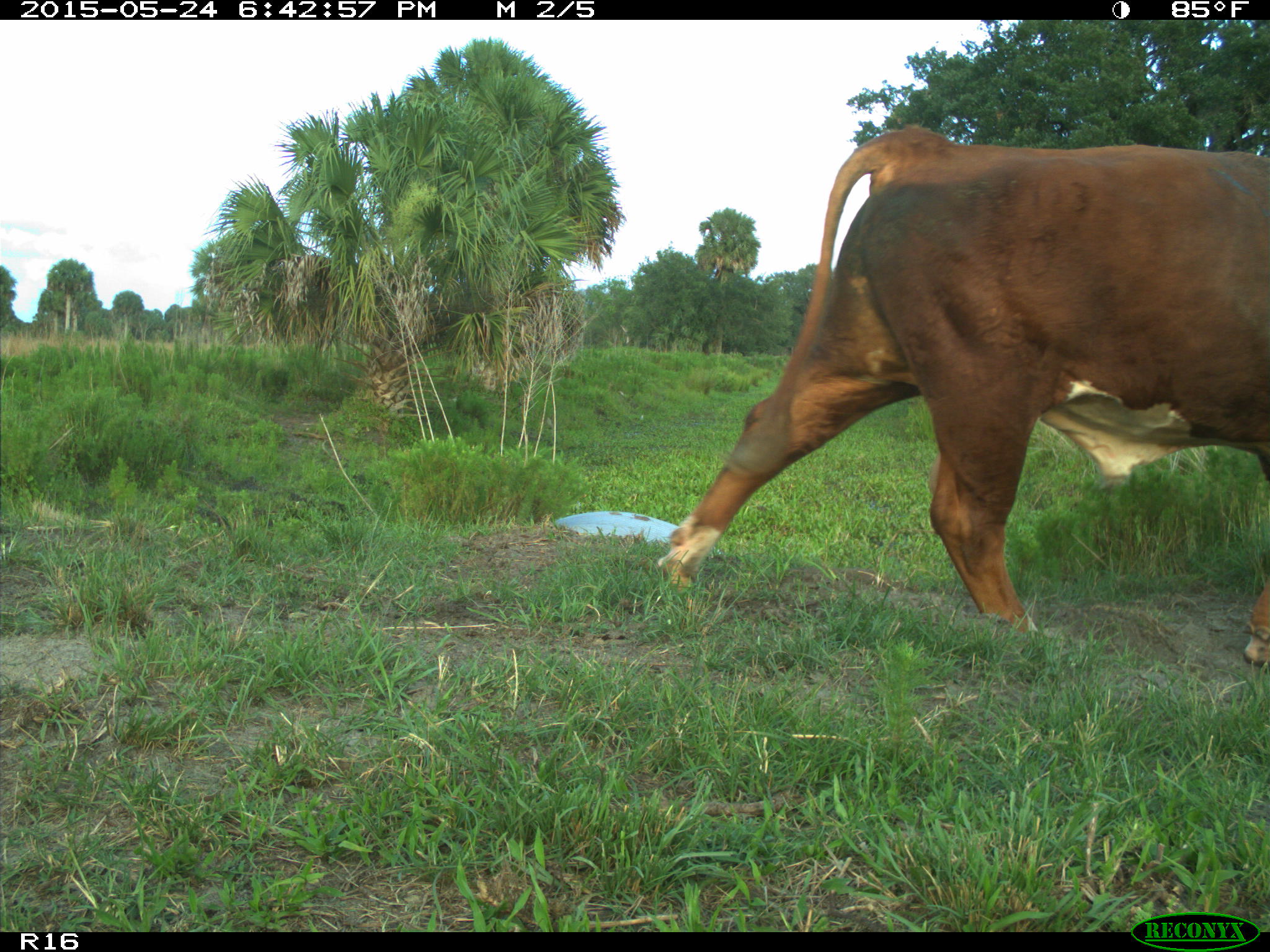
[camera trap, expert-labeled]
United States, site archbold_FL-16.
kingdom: Animalia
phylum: Chordata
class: Mammalia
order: Artiodactyla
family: Bovidae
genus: Bos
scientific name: Bos taurus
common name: domestic cow